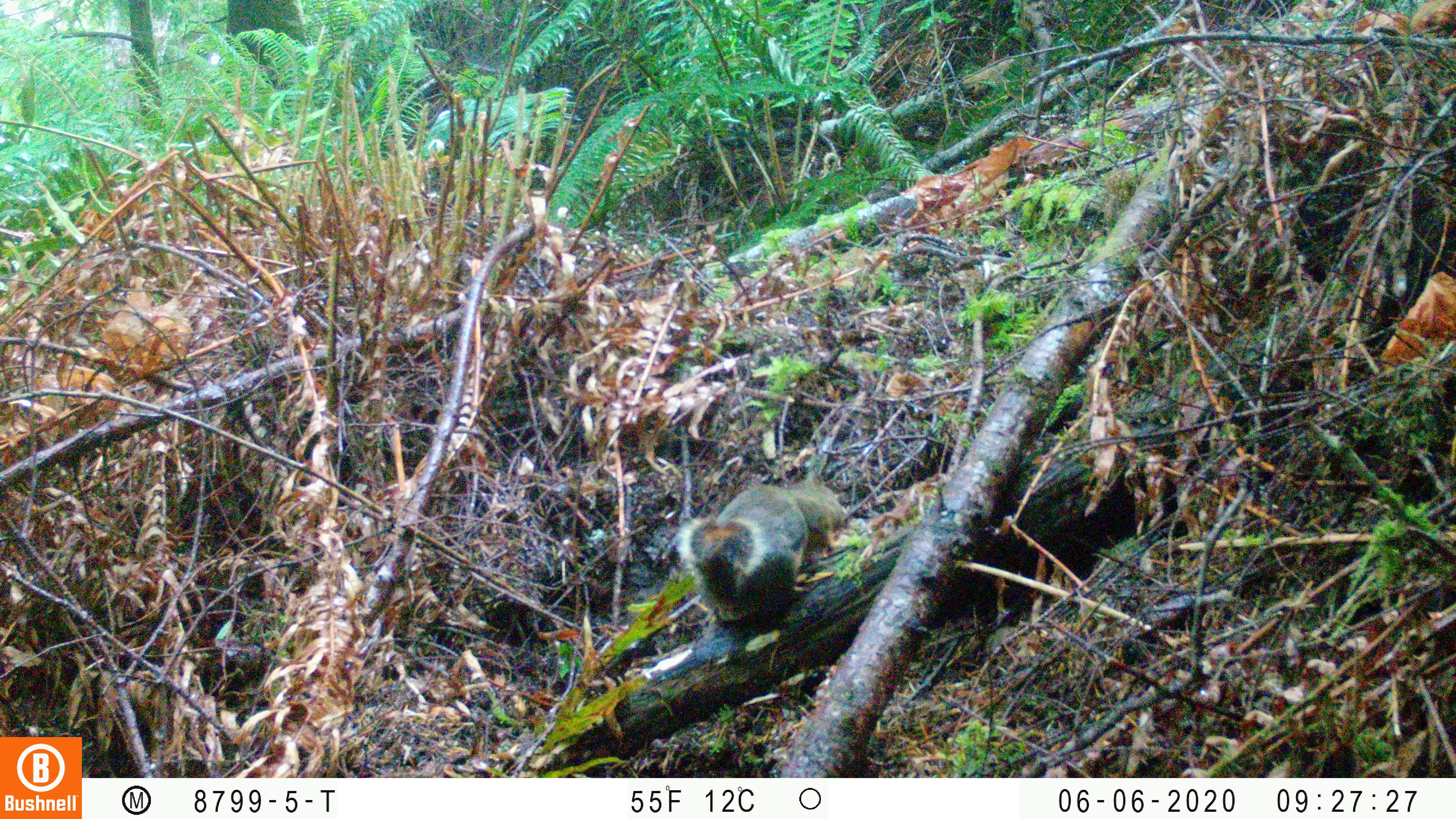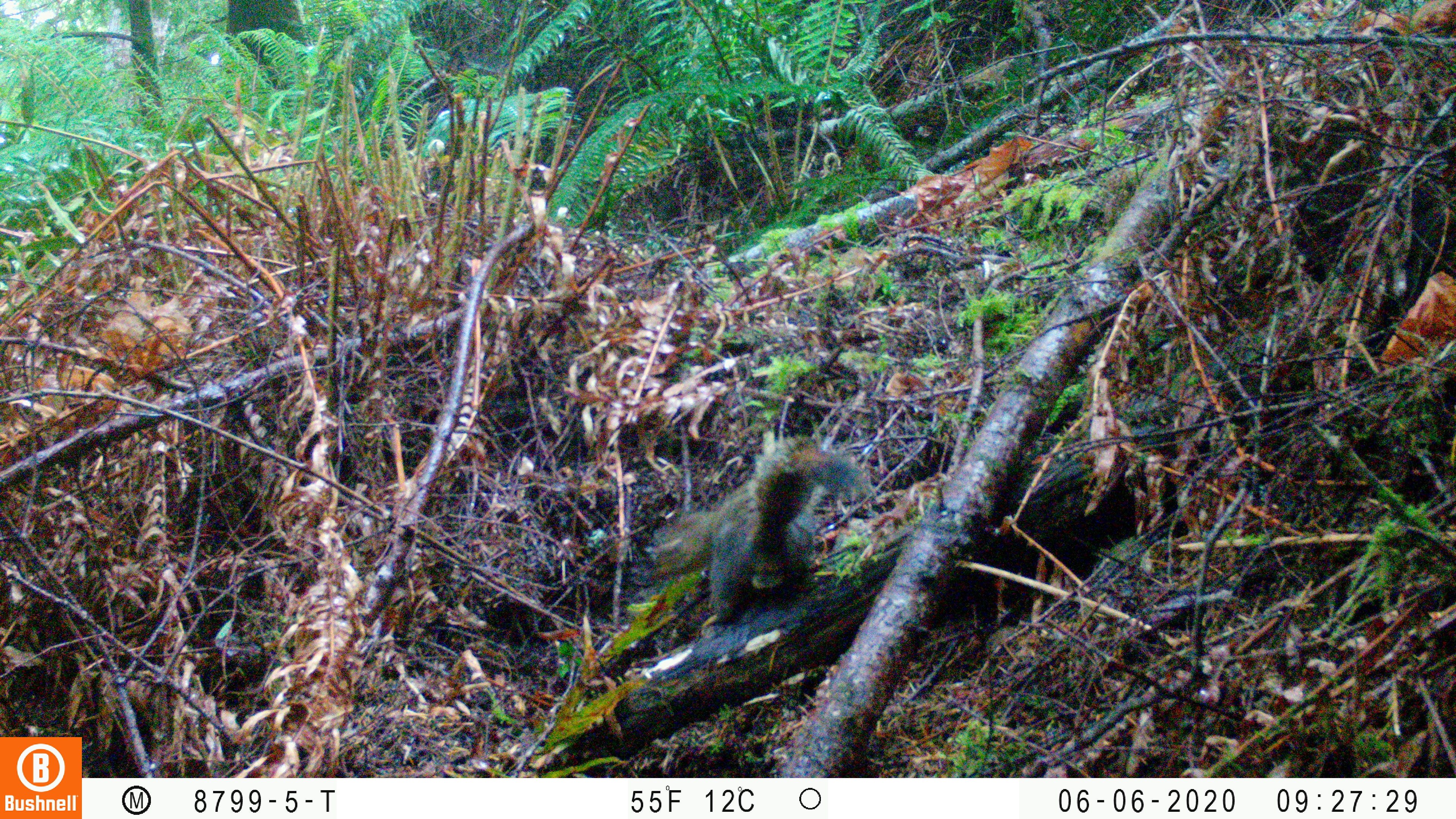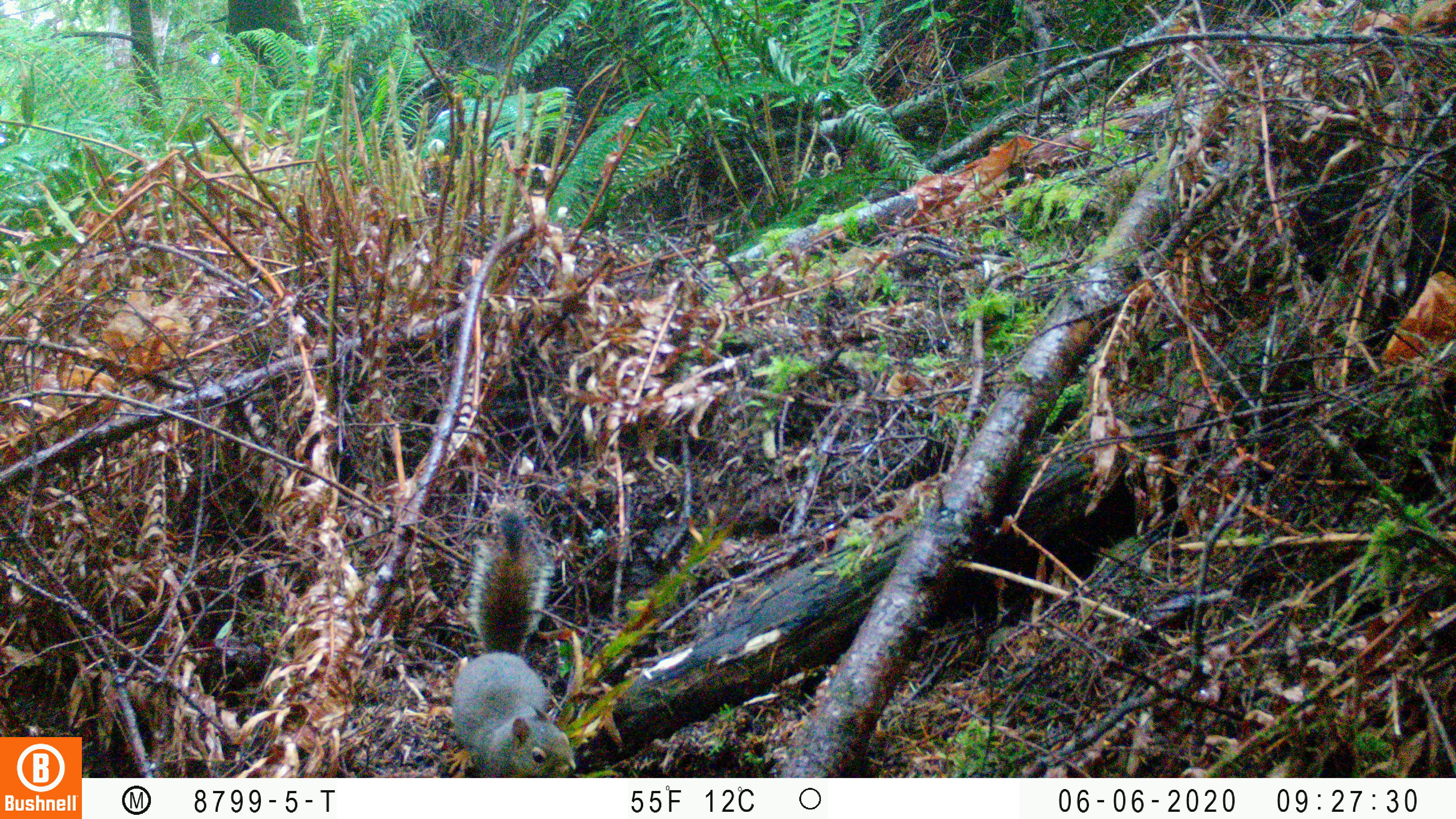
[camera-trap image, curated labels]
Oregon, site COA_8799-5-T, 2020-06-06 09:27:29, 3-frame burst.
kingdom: Animalia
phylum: Chordata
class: Mammalia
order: Rodentia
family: Sciuridae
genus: Tamiasciurus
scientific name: Tamiasciurus douglasii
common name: douglas squirrel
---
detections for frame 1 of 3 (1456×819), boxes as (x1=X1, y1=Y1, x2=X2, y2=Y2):
douglas squirrel: (x1=674, y1=476, x2=855, y2=635)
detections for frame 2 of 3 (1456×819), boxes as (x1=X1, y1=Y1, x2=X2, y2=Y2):
douglas squirrel: (x1=648, y1=439, x2=865, y2=641)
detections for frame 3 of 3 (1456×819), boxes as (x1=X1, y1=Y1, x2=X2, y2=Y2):
douglas squirrel: (x1=450, y1=522, x2=577, y2=773)